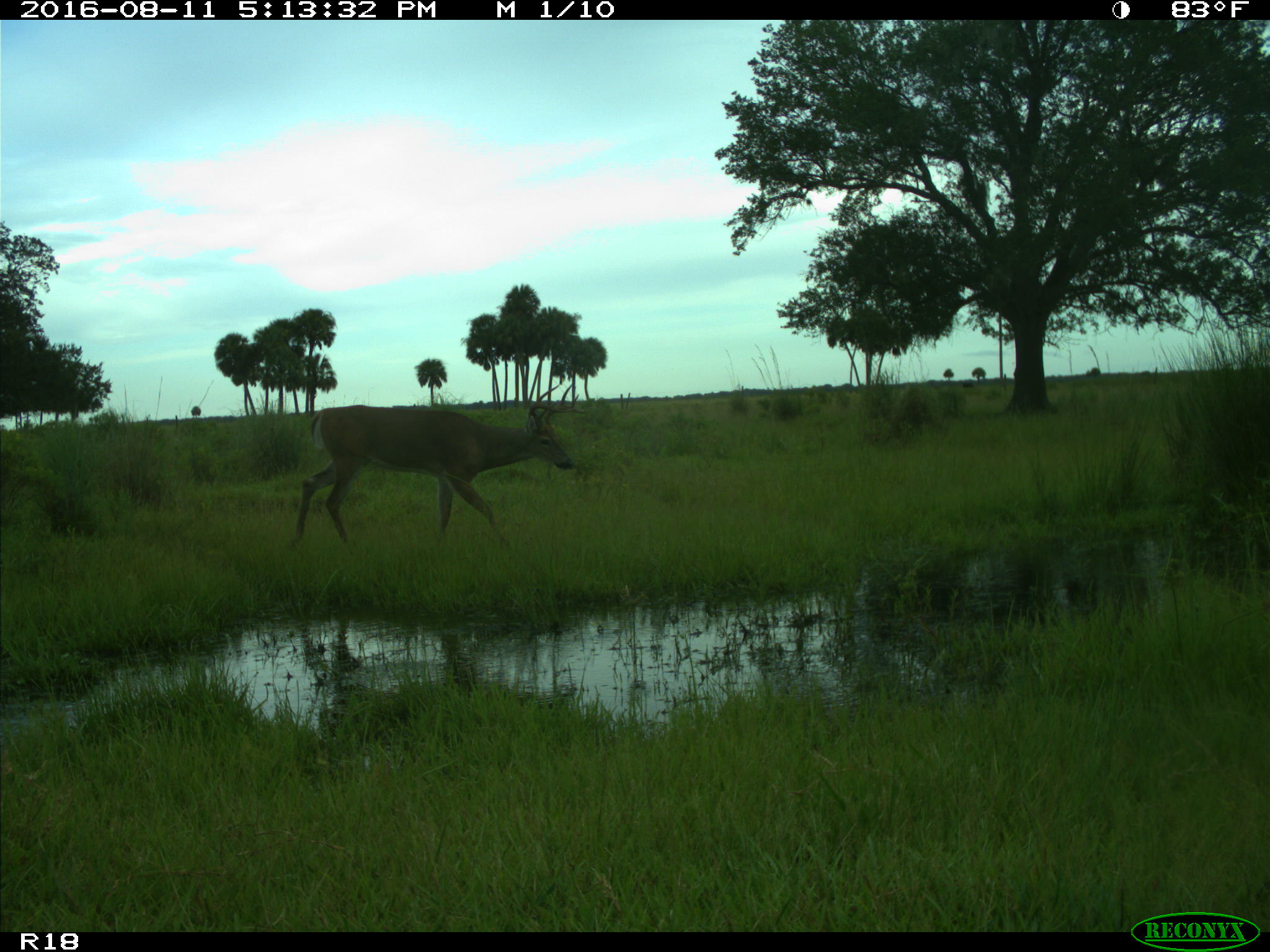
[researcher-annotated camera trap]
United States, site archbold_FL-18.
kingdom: Animalia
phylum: Chordata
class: Mammalia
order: Artiodactyla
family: Cervidae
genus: Odocoileus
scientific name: Odocoileus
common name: deer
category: unidentified deer